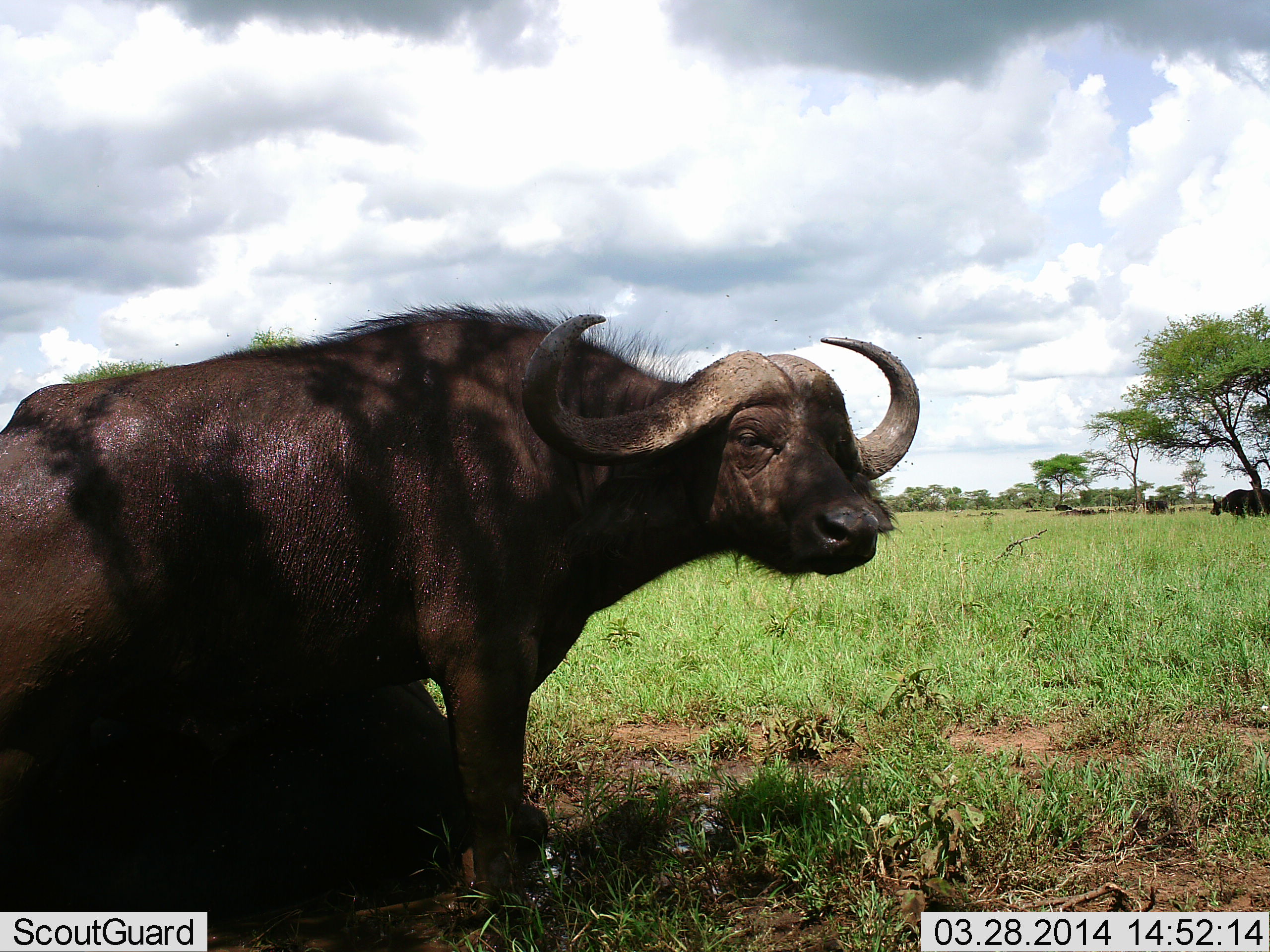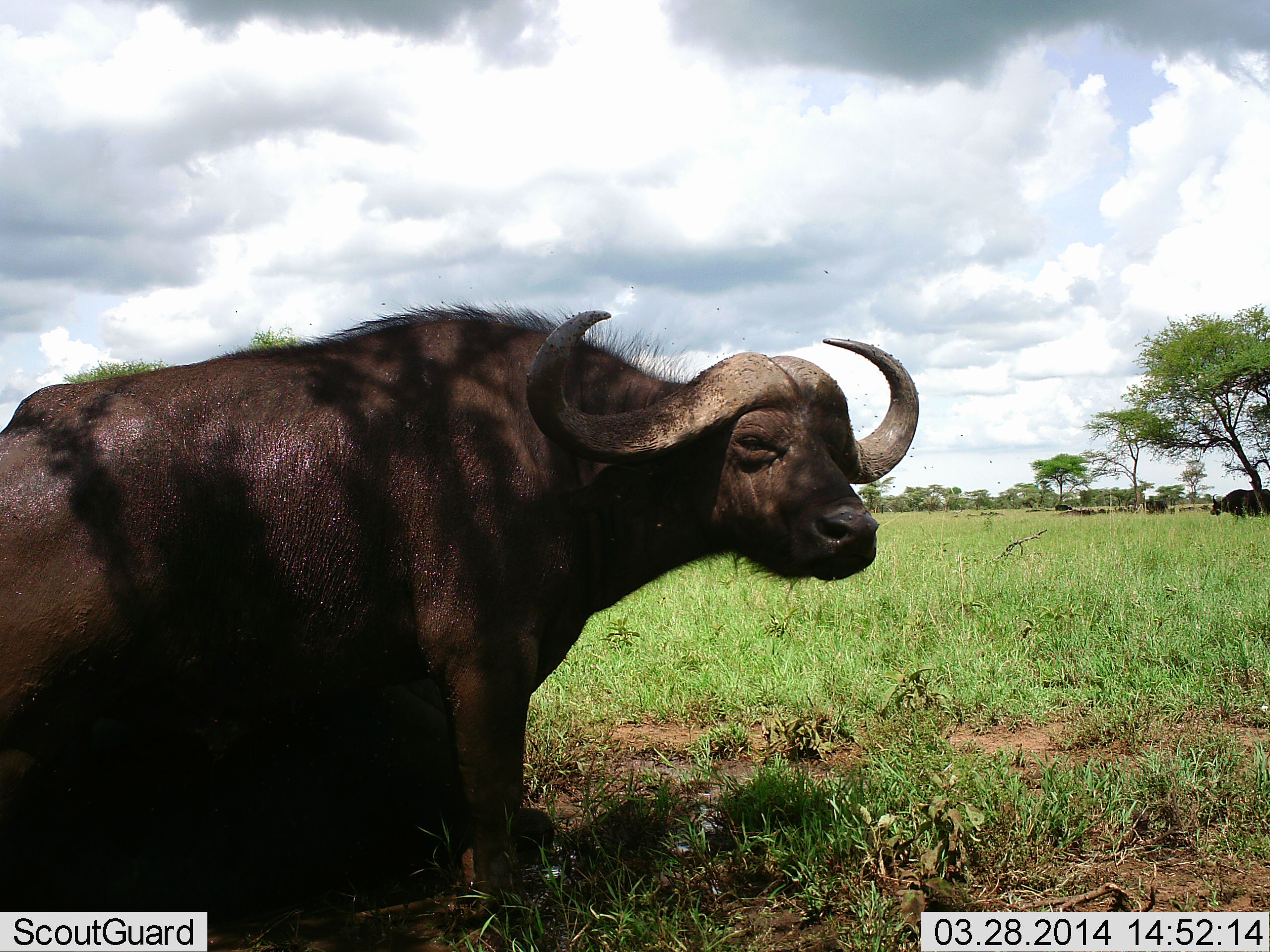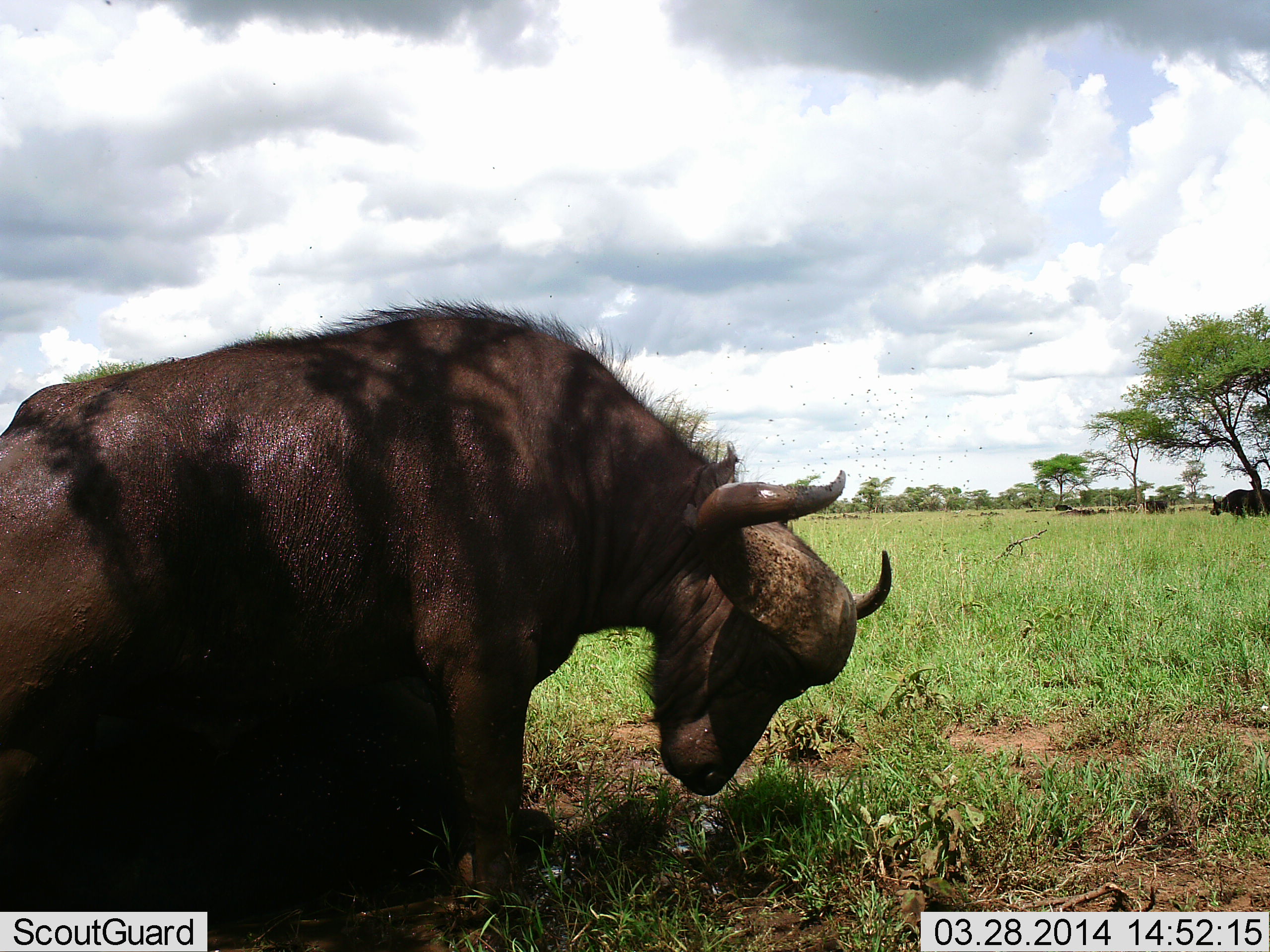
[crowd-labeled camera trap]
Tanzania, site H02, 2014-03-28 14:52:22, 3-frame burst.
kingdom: Animalia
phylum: Chordata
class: Mammalia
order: Artiodactyla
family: Bovidae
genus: Syncerus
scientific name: Syncerus caffer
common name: cape buffalo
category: buffalo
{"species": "buffalo (cape buffalo) (Syncerus caffer)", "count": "2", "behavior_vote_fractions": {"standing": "100%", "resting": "18%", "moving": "0%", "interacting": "0%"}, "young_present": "0%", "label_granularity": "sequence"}